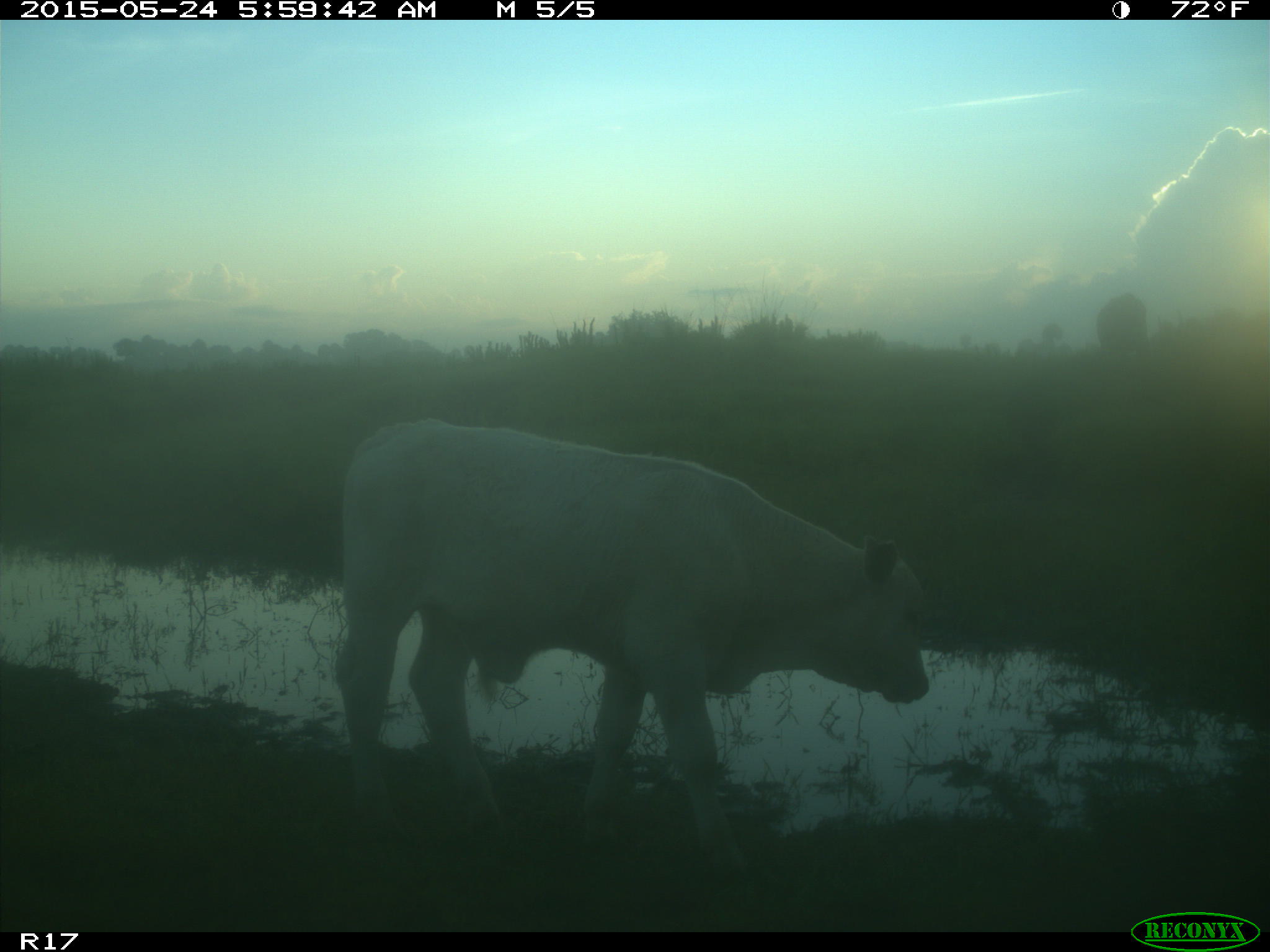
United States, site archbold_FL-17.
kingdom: Animalia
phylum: Chordata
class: Mammalia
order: Artiodactyla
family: Bovidae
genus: Bos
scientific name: Bos taurus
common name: domestic cow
Bos taurus (domestic cow).